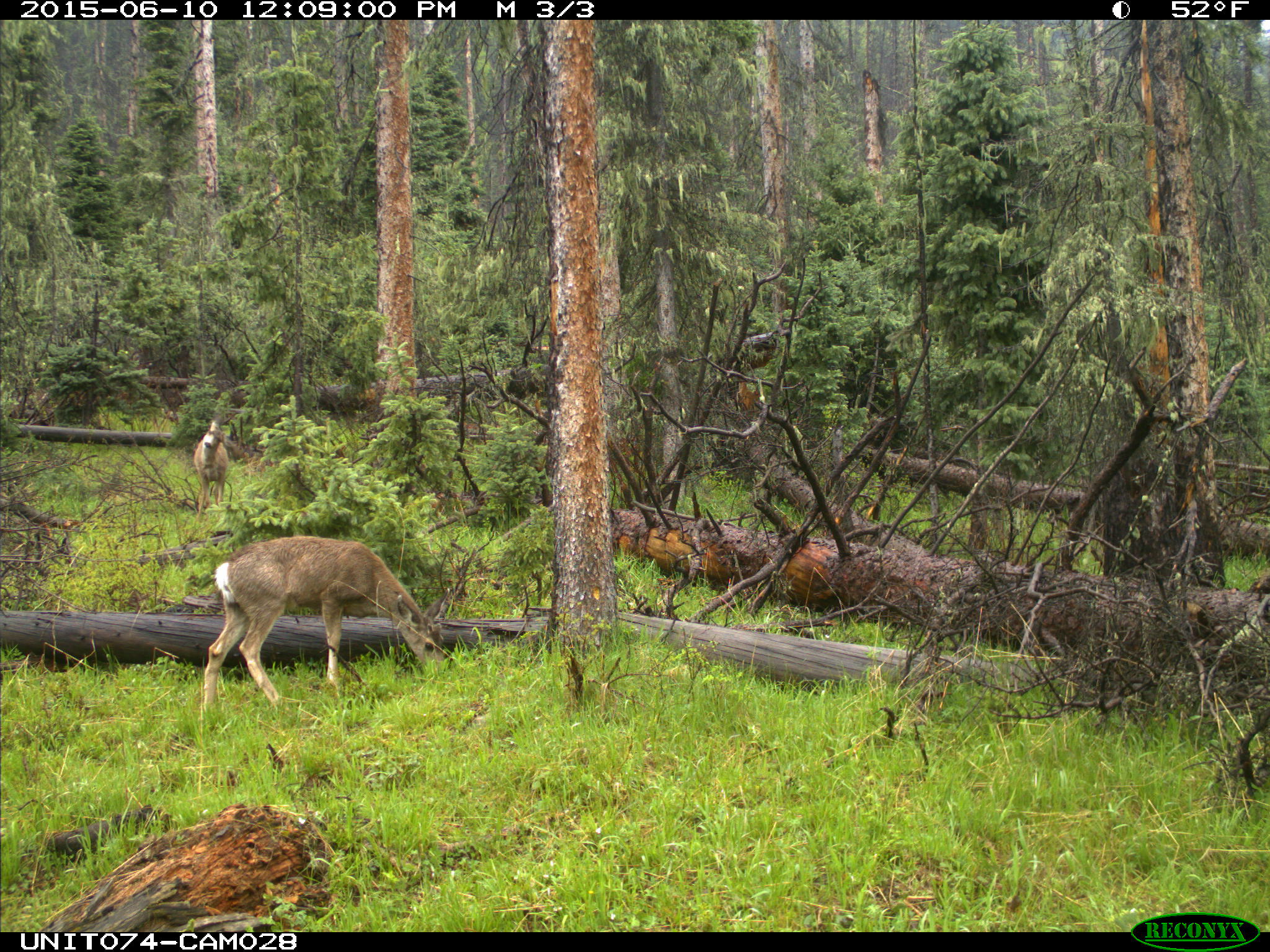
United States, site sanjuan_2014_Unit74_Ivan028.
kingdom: Animalia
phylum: Chordata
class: Mammalia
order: Artiodactyla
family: Cervidae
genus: Odocoileus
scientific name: Odocoileus hemionus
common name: mule deer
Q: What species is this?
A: Odocoileus hemionus (mule deer).